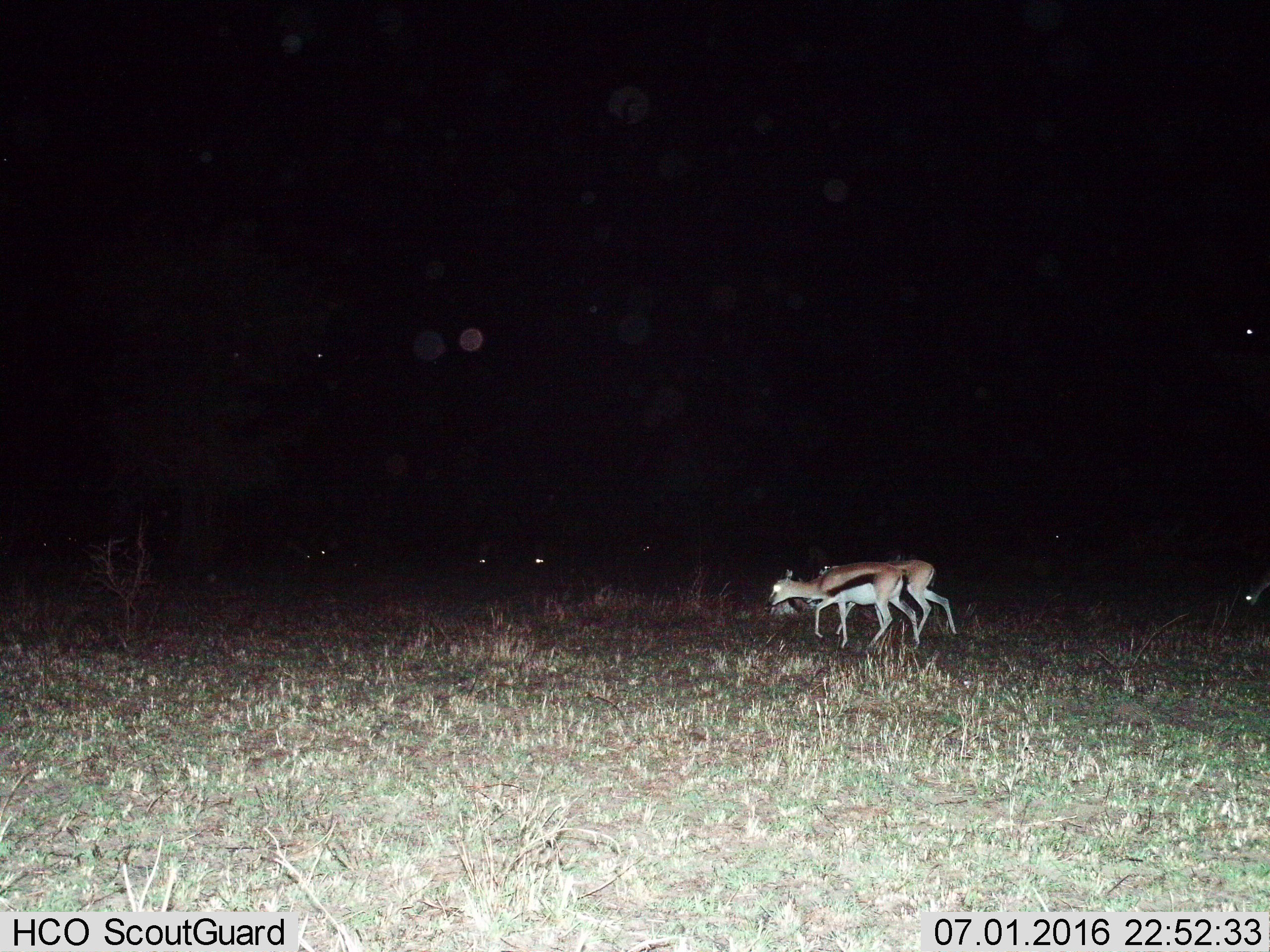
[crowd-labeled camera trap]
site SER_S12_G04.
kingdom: Animalia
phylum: Chordata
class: Mammalia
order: Artiodactyla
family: Bovidae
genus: Eudorcas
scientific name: Eudorcas thomsonii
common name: thomson's gazelle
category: gazellethomsons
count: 2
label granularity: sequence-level